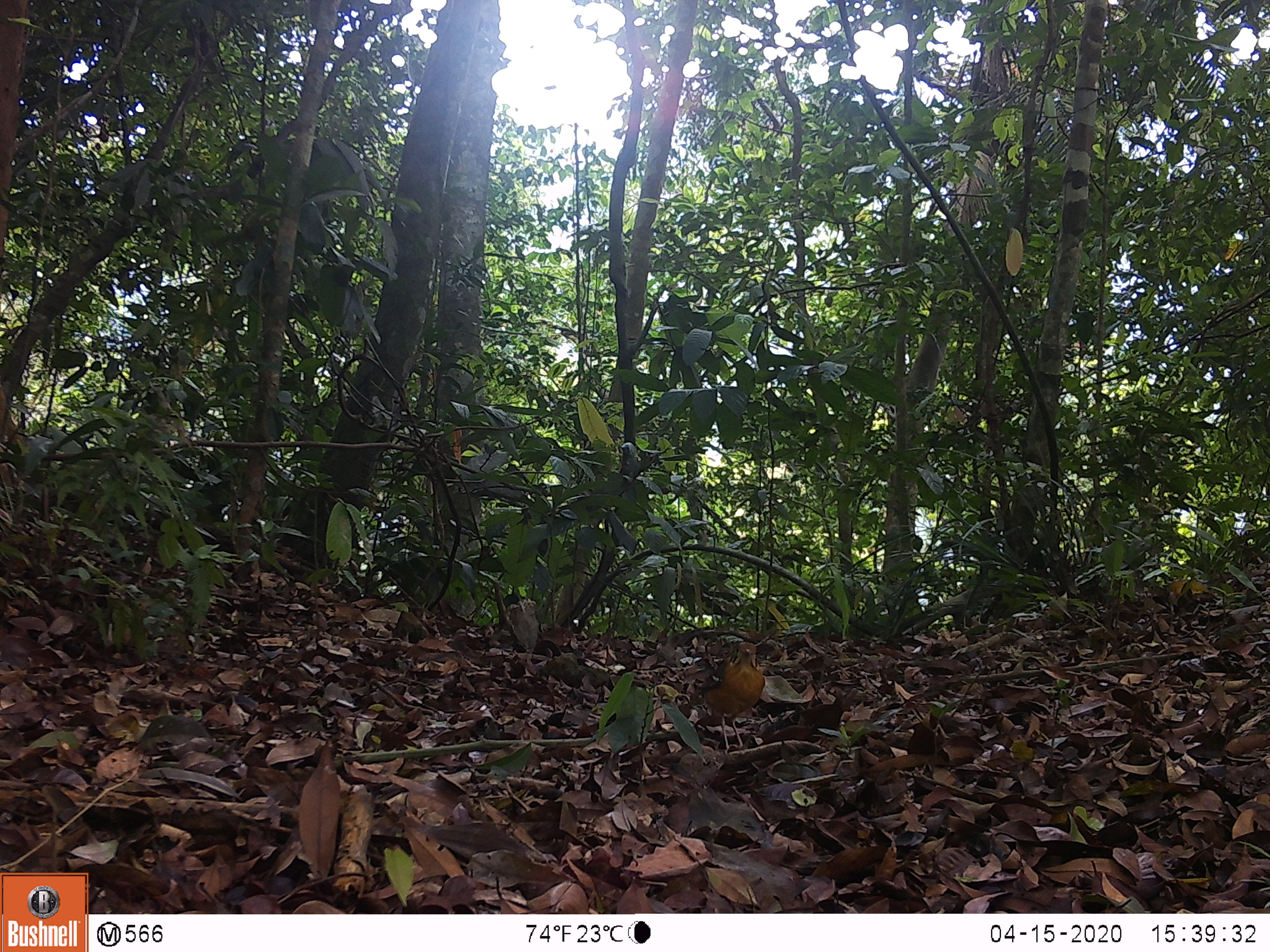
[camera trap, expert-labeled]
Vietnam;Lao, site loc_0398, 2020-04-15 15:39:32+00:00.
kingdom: Animalia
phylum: Chordata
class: Aves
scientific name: Aves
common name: bird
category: unidentified bird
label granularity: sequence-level